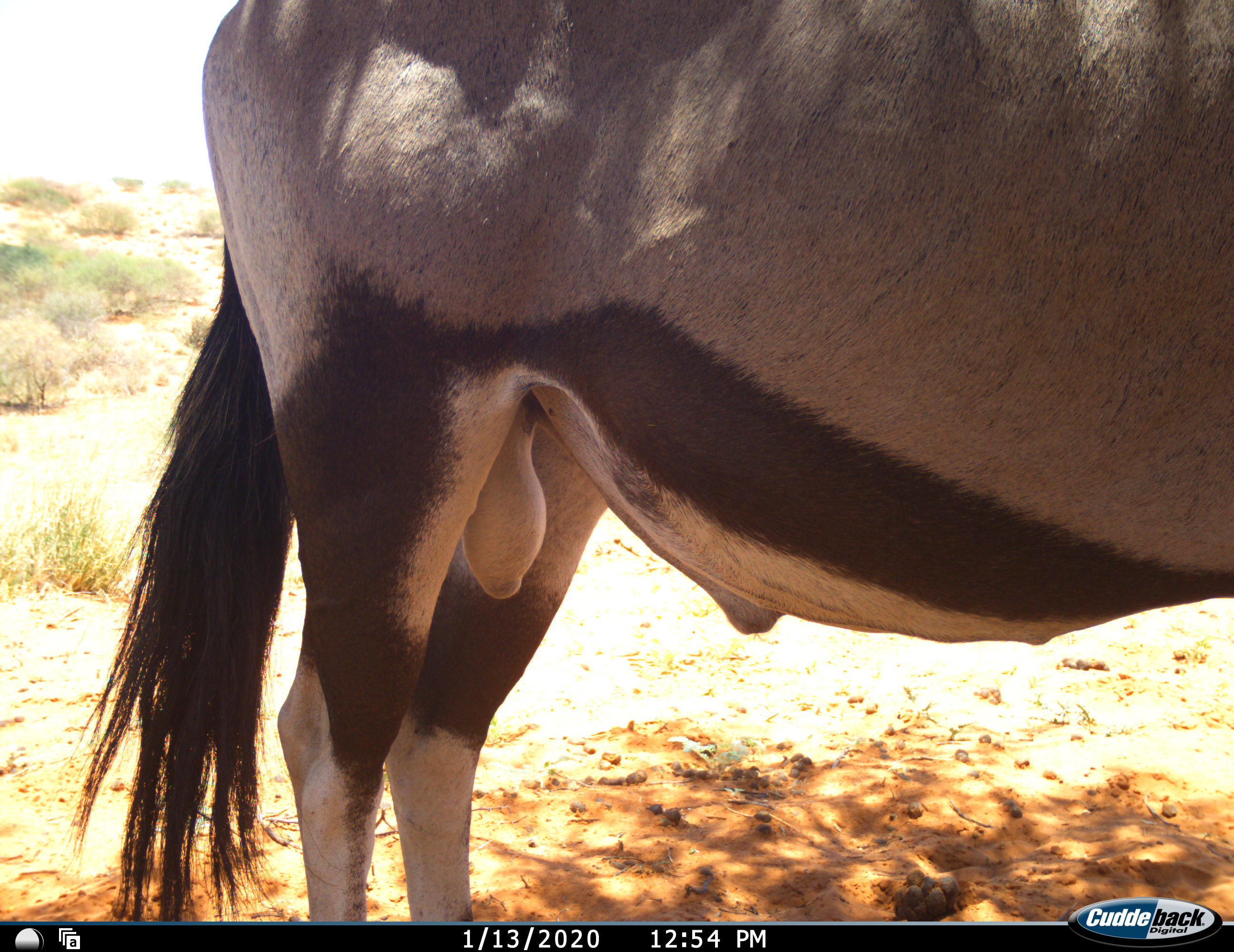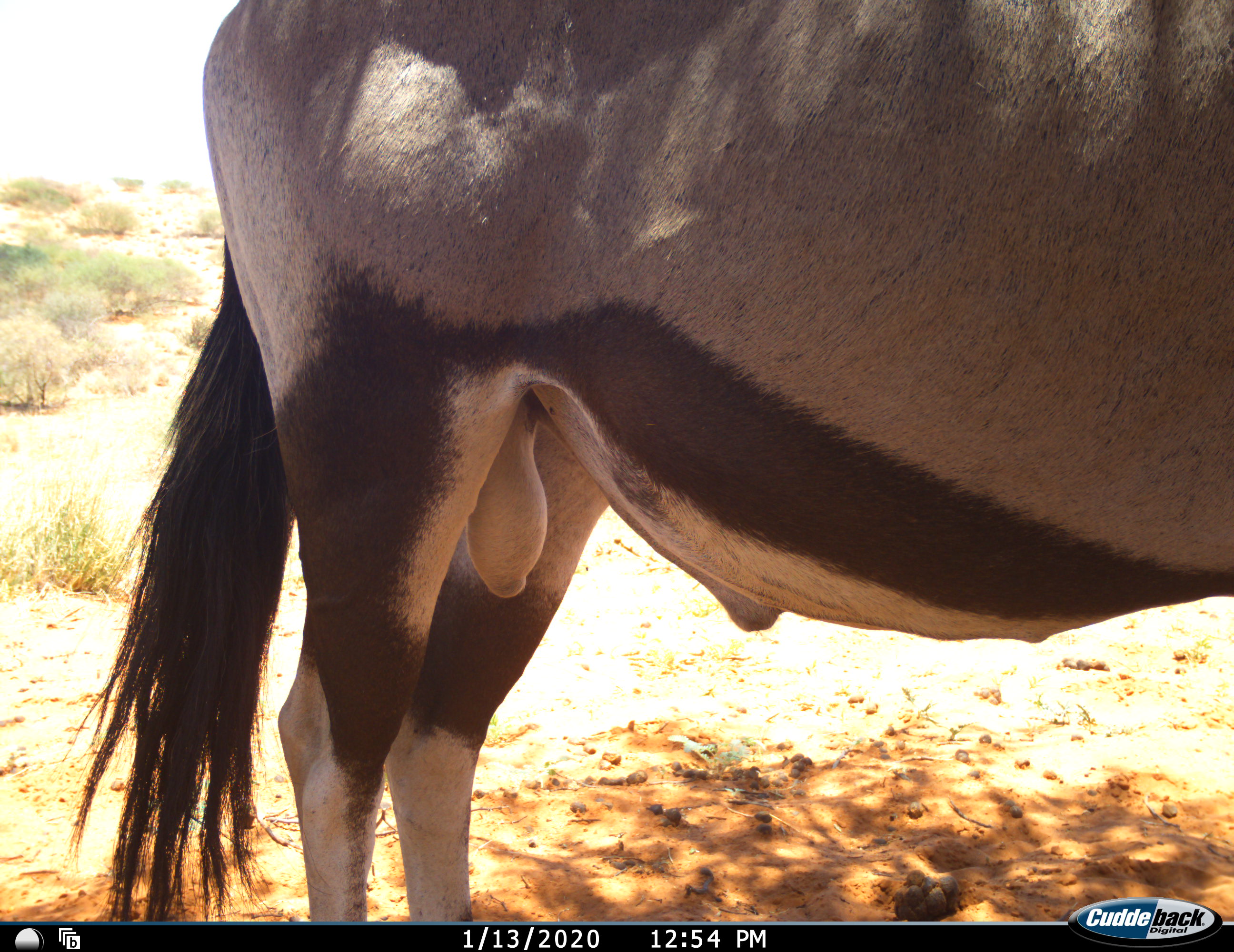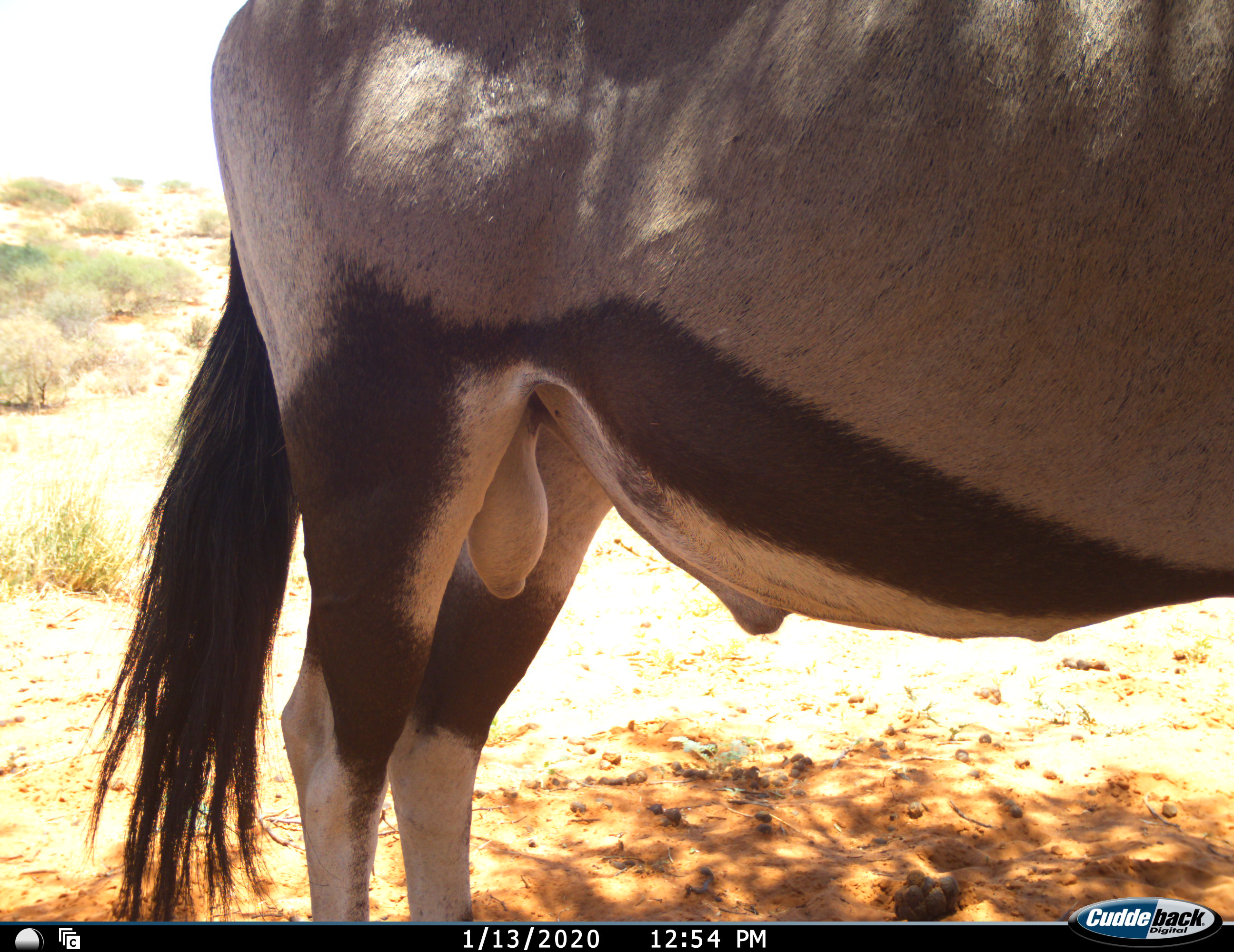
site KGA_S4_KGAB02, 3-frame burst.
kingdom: Animalia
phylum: Chordata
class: Mammalia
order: Artiodactyla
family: Bovidae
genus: Oryx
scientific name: Oryx gazella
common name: gemsbok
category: oryx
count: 1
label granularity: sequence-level